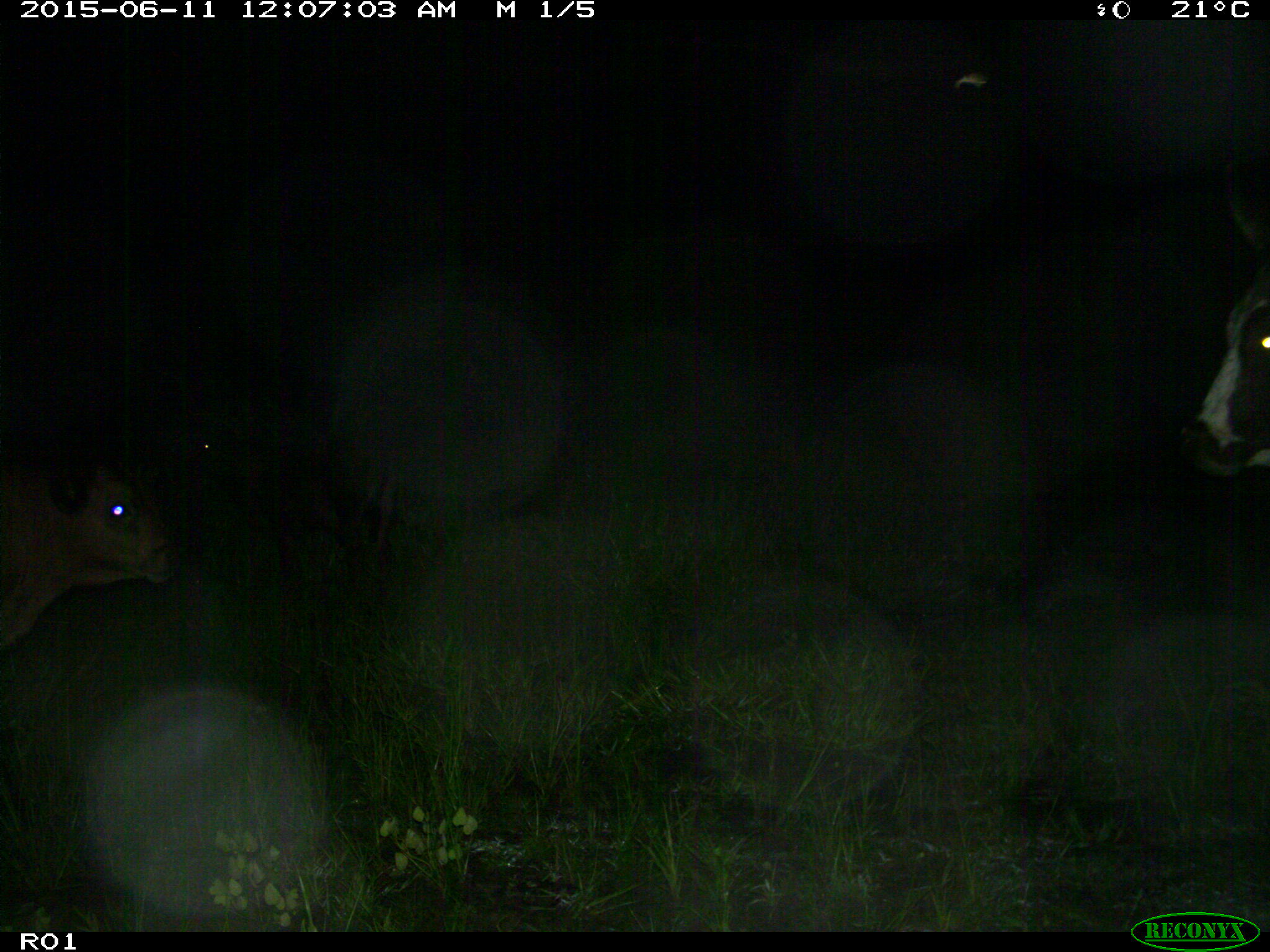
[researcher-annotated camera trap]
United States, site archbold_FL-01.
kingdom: Animalia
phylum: Chordata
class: Mammalia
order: Artiodactyla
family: Bovidae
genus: Bos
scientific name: Bos taurus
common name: domestic cow